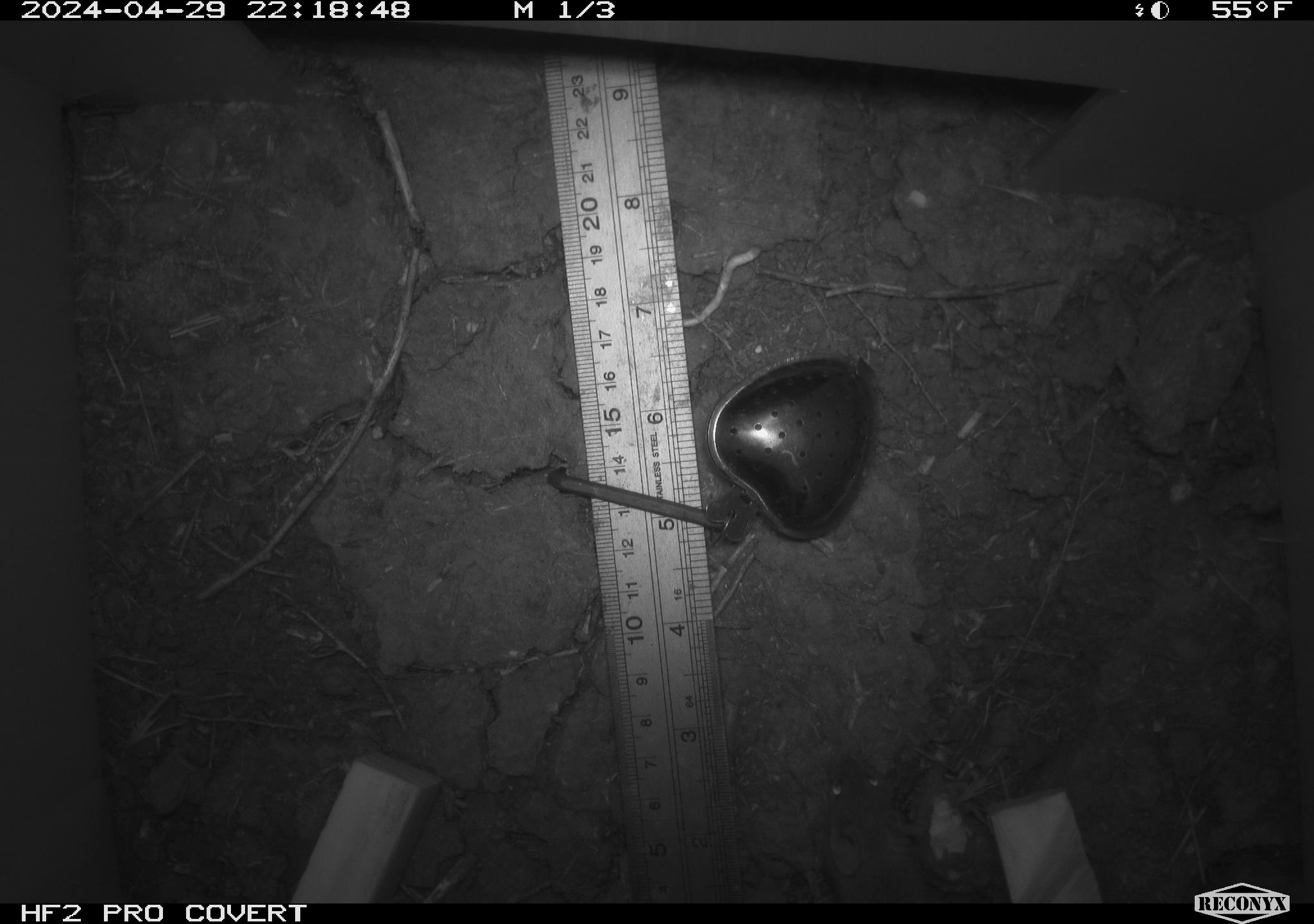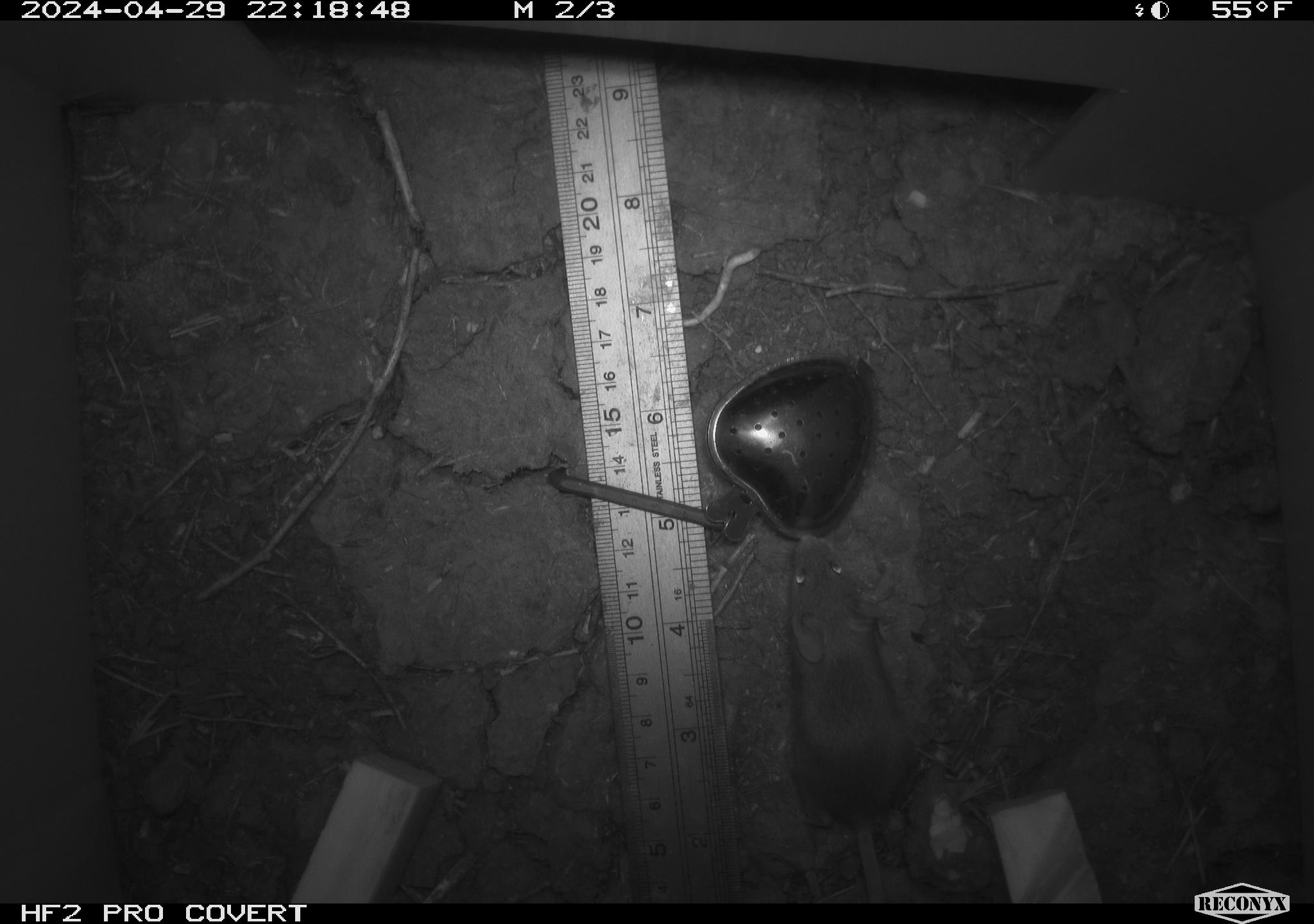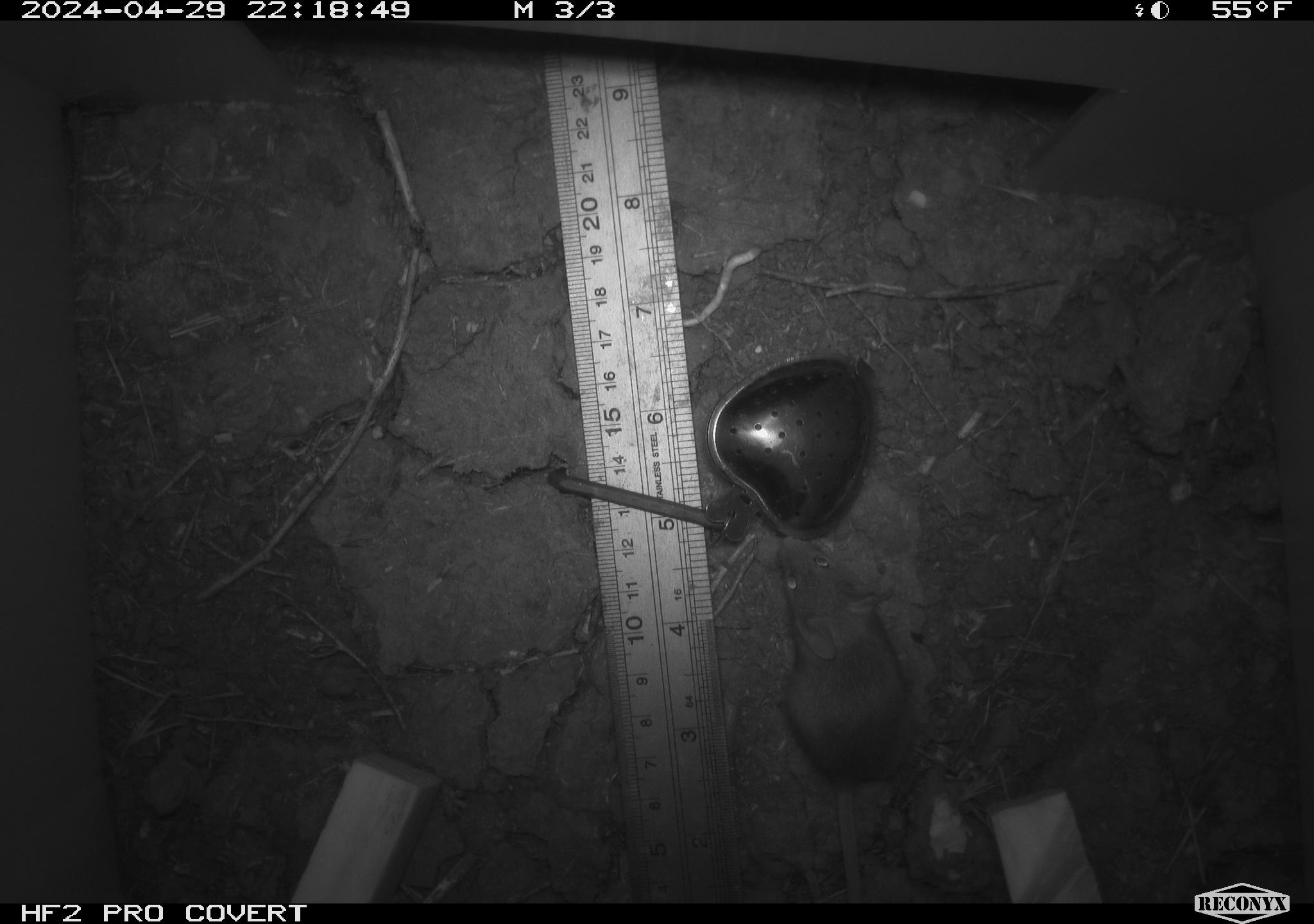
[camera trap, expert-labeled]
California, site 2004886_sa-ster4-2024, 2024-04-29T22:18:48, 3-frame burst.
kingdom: Animalia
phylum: Chordata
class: Mammalia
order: Rodentia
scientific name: Rodentia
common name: mouse species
Mouse species (Rodentia).